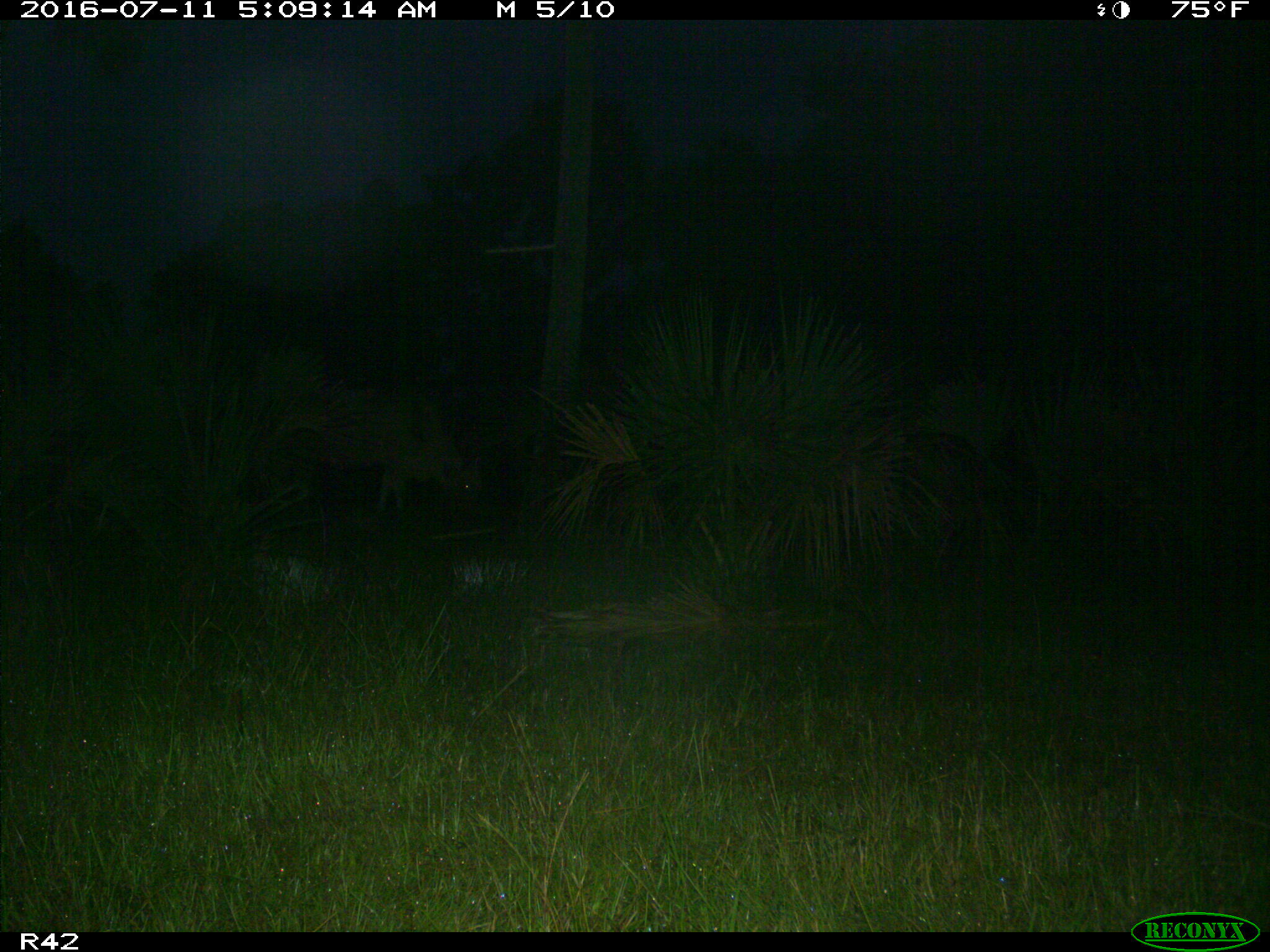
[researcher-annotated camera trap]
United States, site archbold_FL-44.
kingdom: Animalia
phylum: Chordata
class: Mammalia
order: Artiodactyla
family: Bovidae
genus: Bos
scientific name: Bos taurus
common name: domestic cow